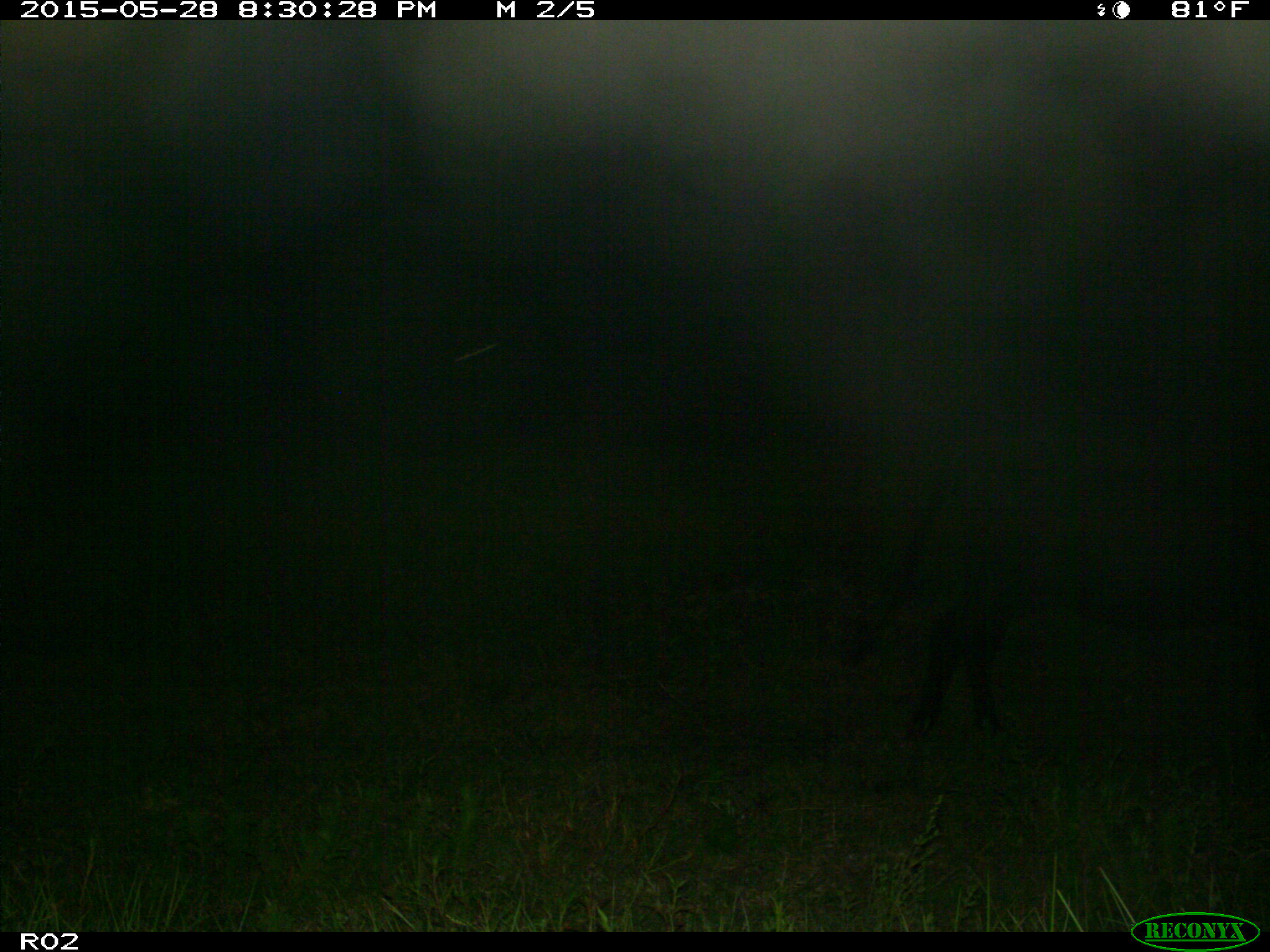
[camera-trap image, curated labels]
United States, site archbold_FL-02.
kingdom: Animalia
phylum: Chordata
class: Mammalia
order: Artiodactyla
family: Bovidae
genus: Bos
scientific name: Bos taurus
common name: domestic cow